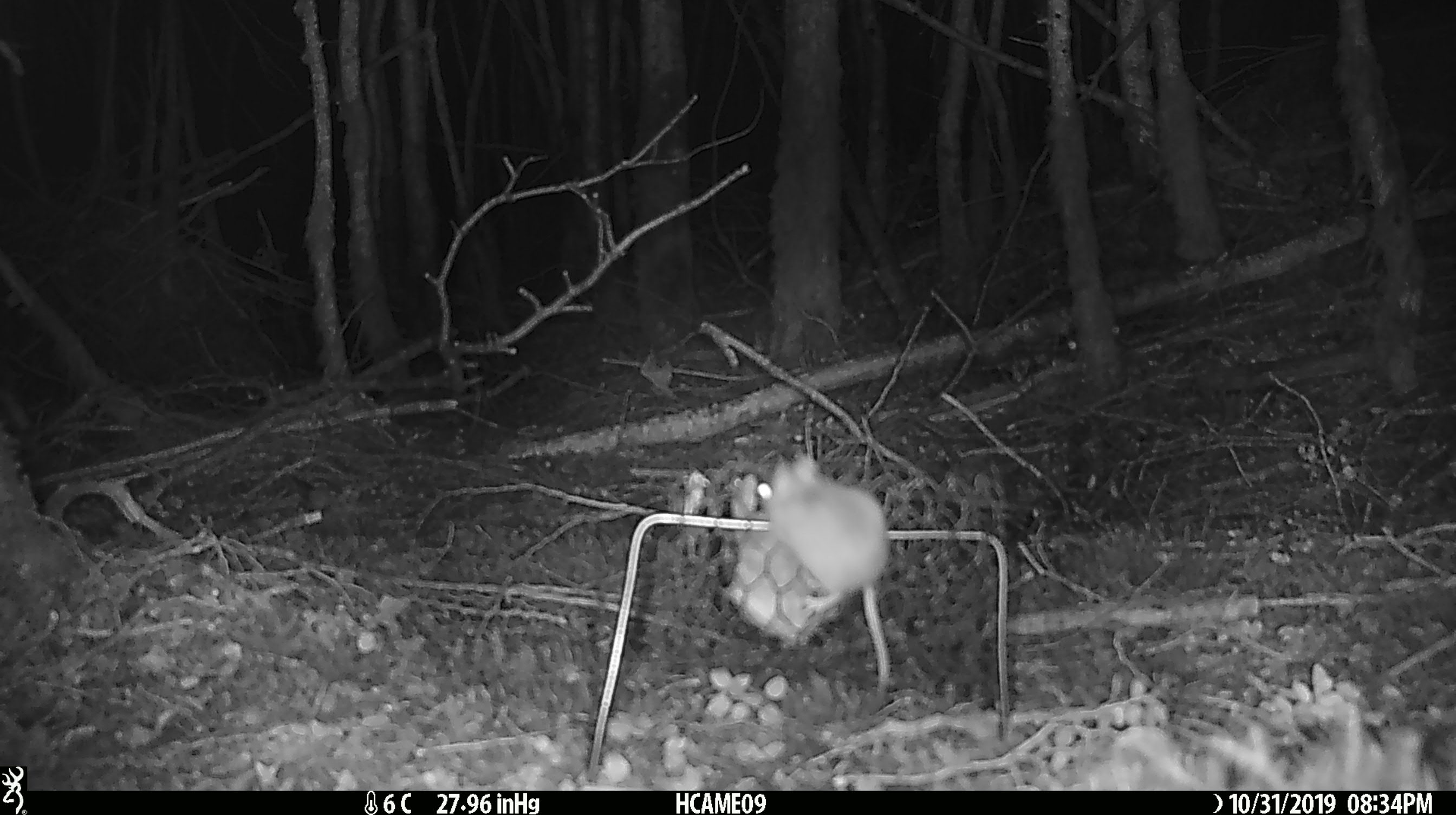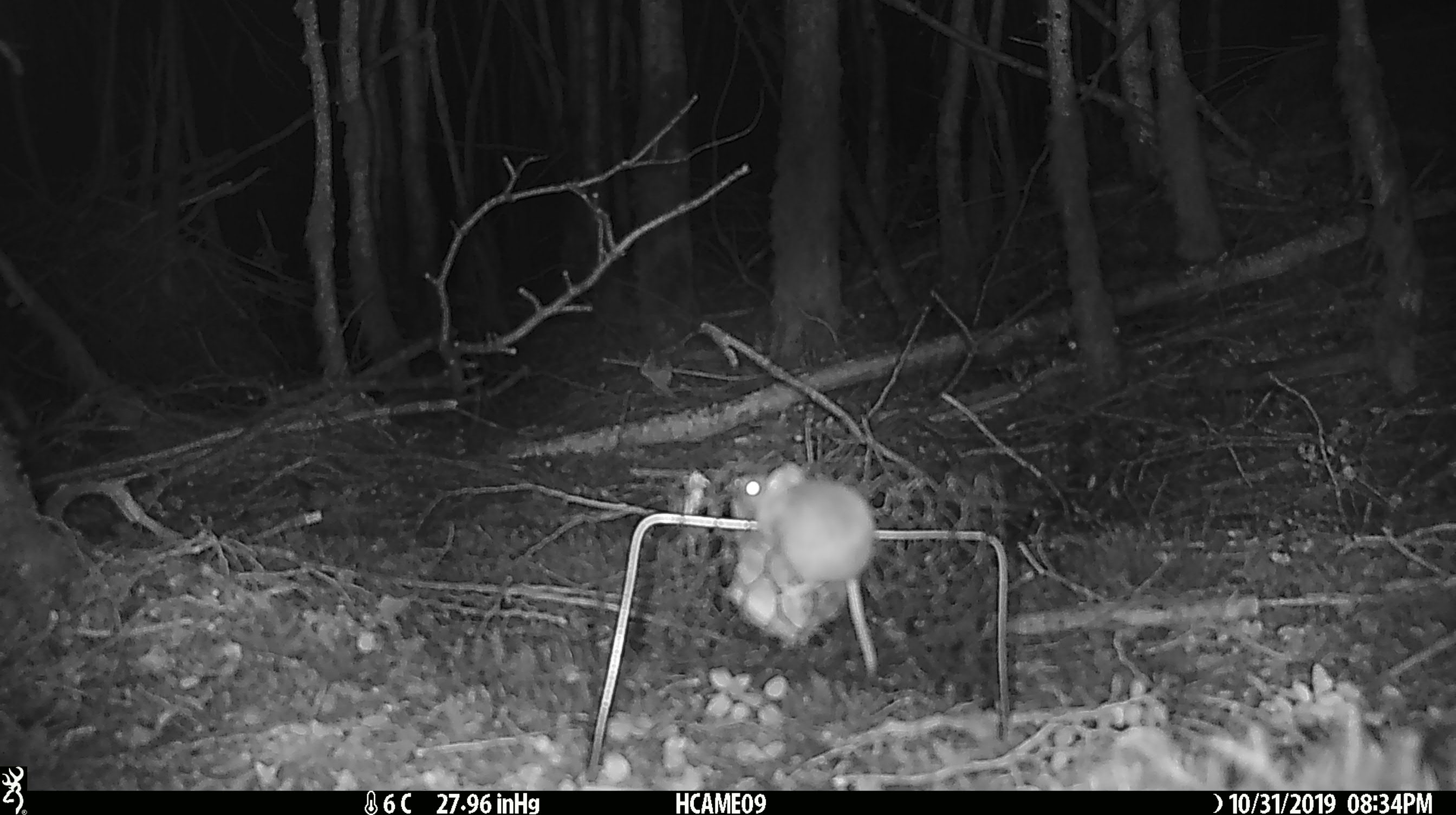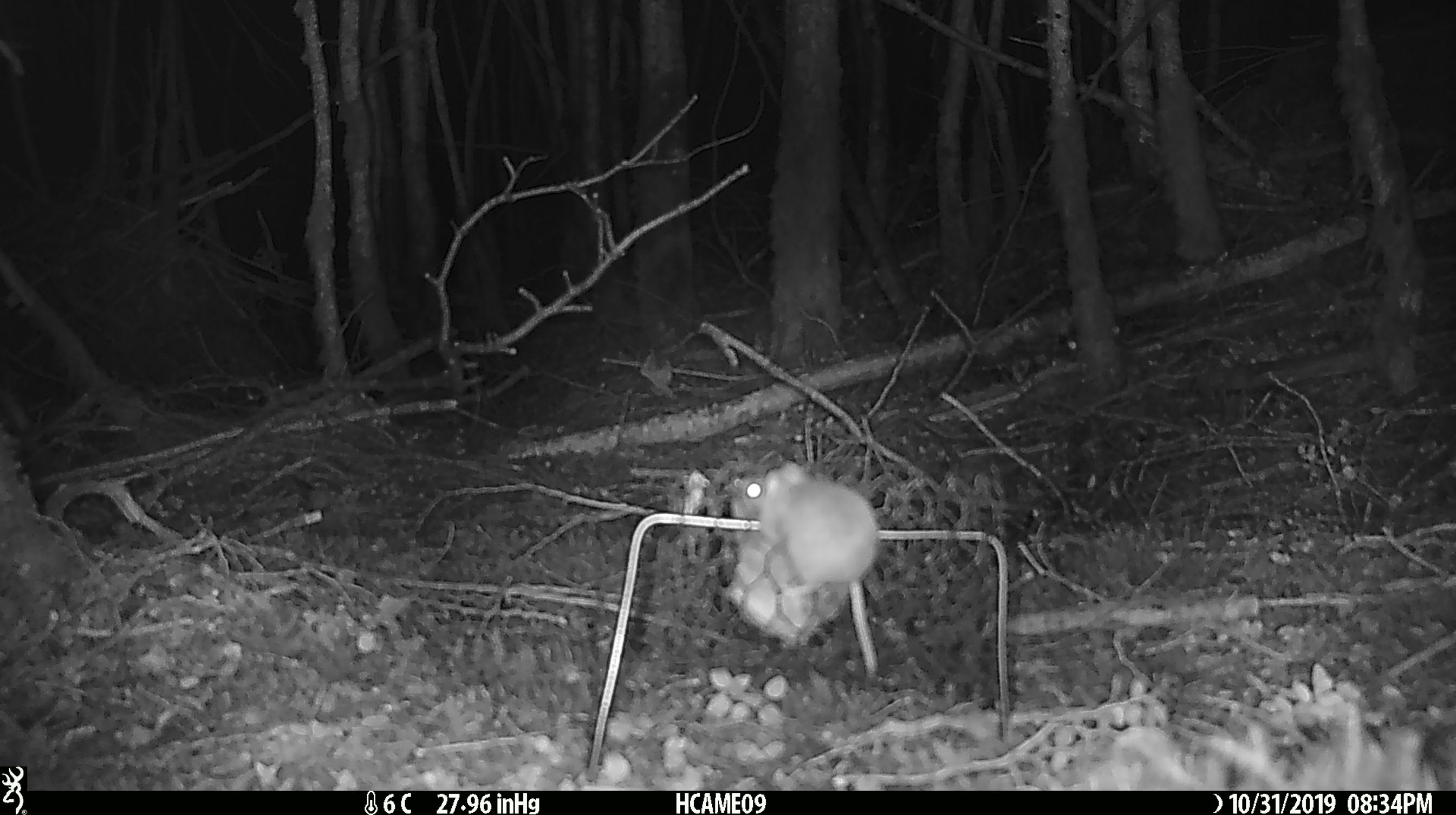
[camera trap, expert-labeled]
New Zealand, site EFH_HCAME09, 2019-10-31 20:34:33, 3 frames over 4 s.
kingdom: Animalia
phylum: Chordata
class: Mammalia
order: Rodentia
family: Muridae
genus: Mus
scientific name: Mus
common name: mouse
Mouse (Mus).